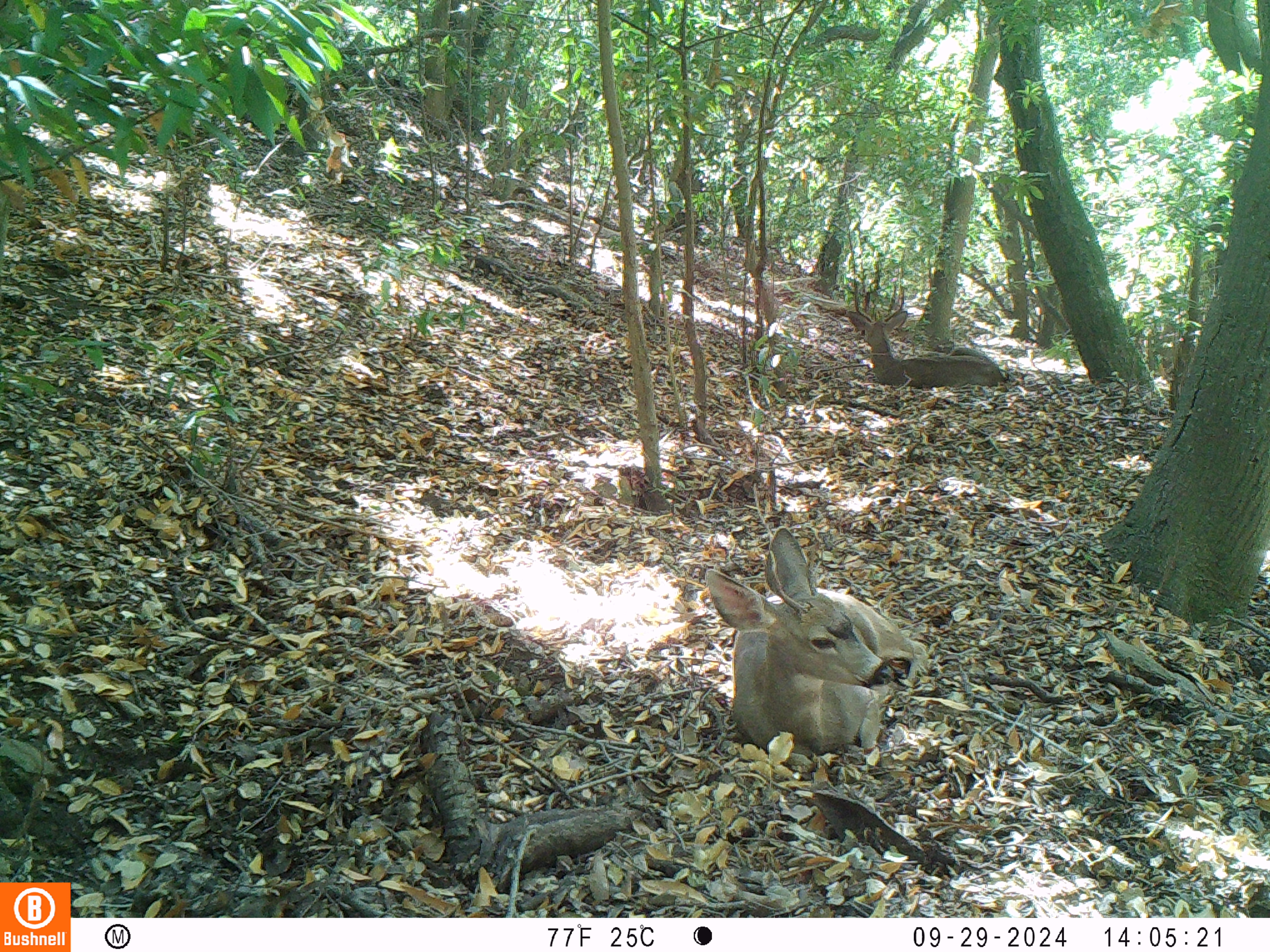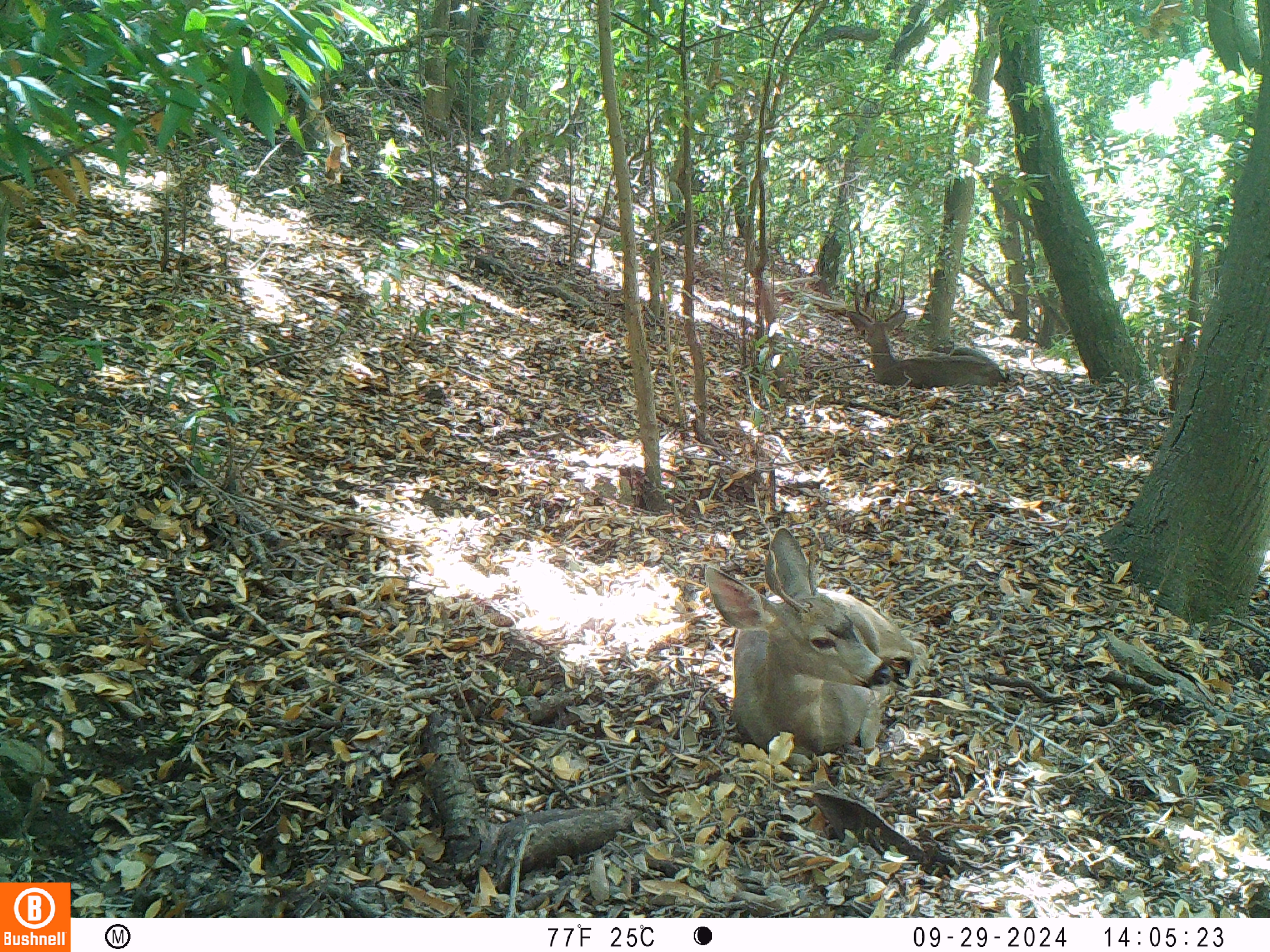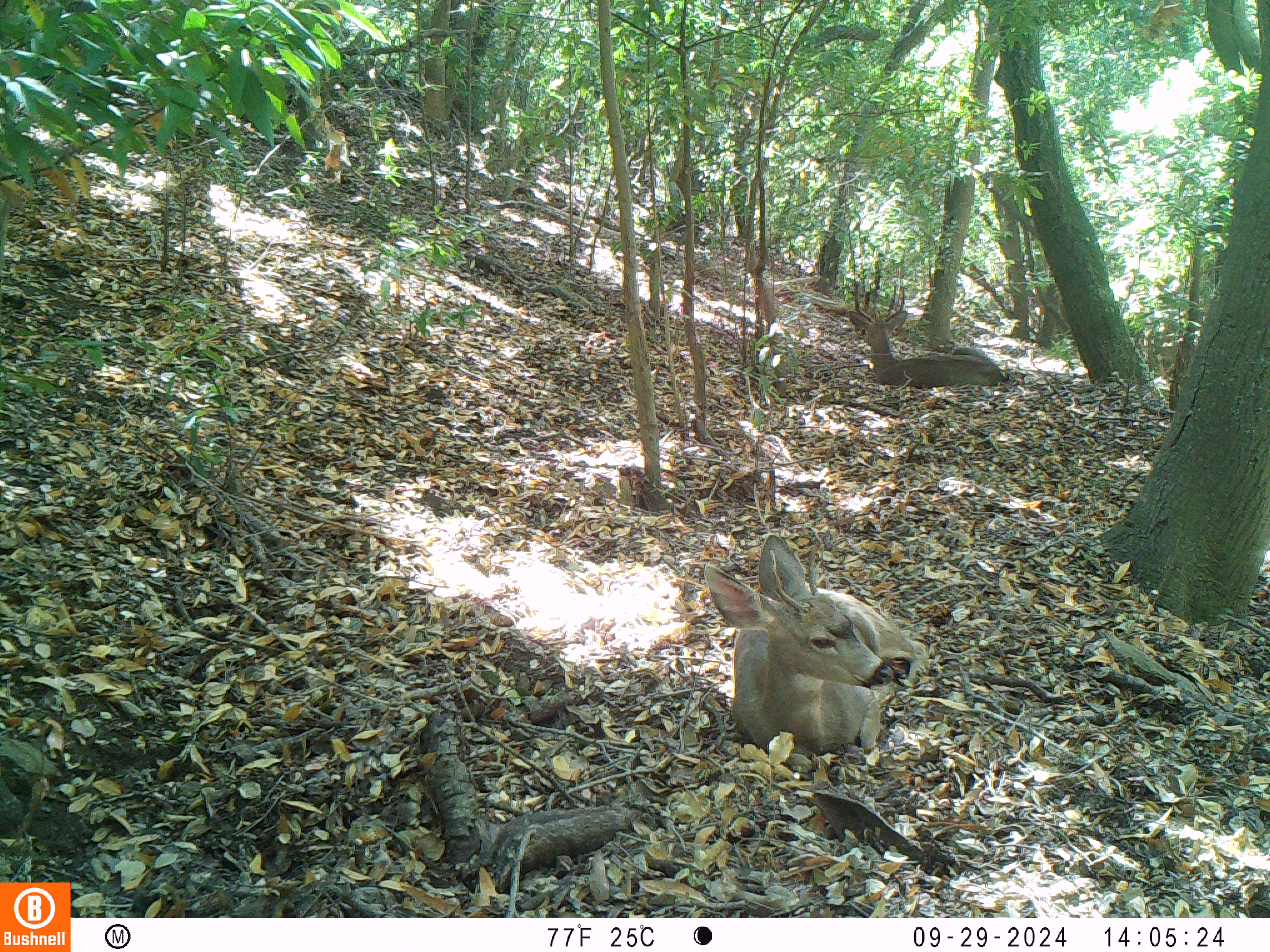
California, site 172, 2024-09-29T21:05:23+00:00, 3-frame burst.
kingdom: Animalia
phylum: Chordata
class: Mammalia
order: Artiodactyla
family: Cervidae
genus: Odocoileus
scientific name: Odocoileus hemionus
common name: mule deer